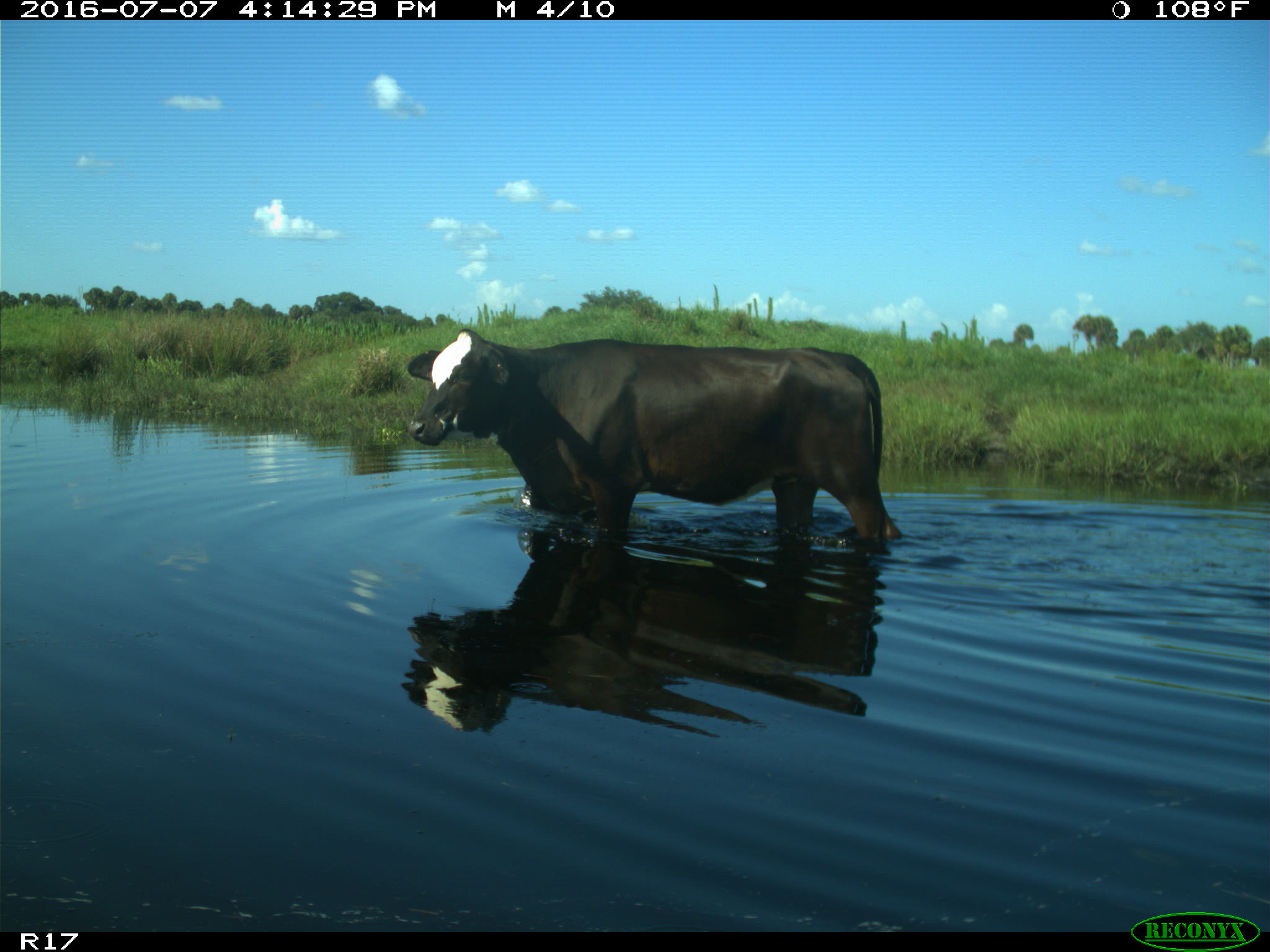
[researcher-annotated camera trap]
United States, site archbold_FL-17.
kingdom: Animalia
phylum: Chordata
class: Mammalia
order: Artiodactyla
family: Bovidae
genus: Bos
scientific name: Bos taurus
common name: domestic cow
Bos taurus (domestic cow).